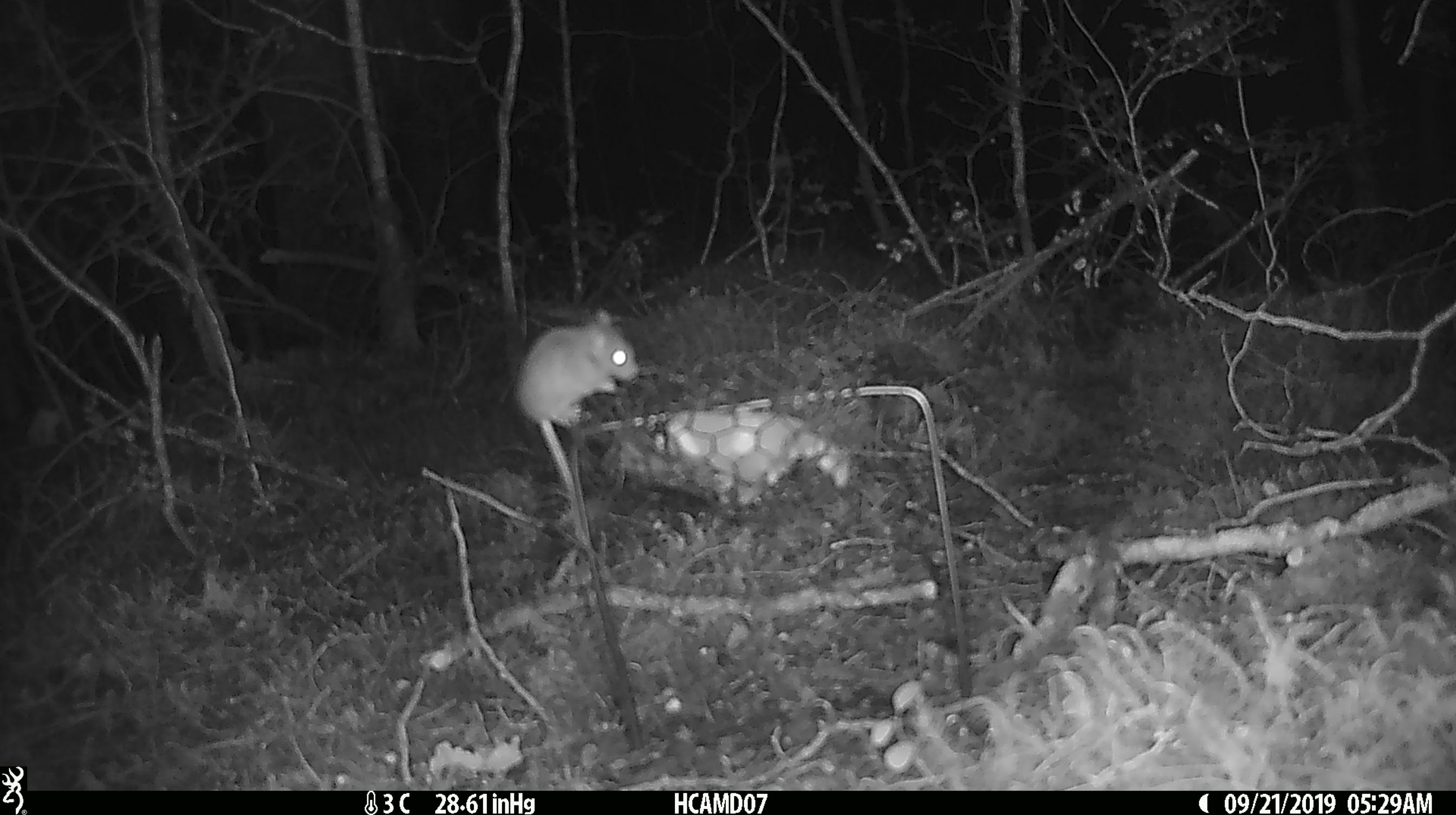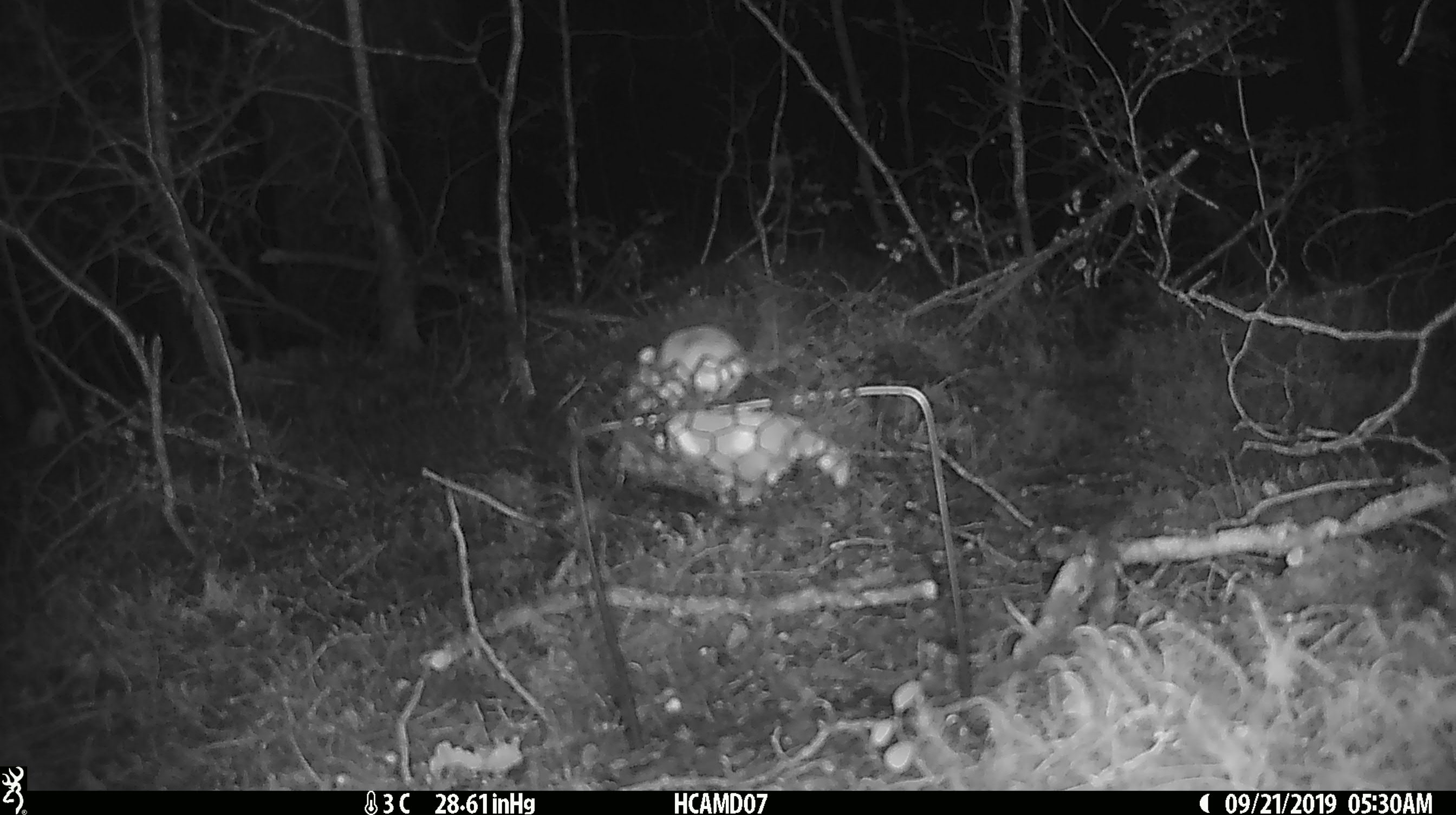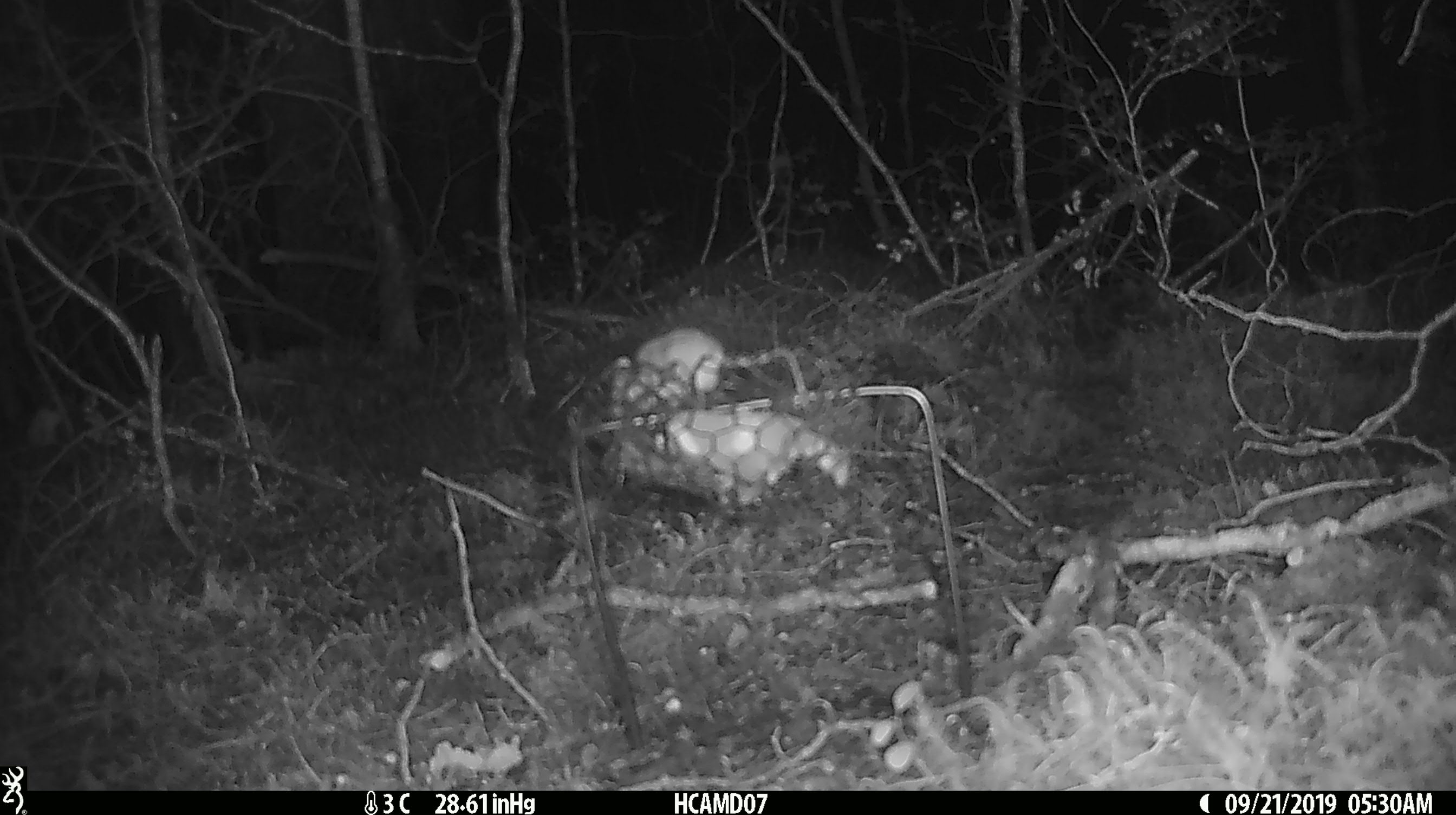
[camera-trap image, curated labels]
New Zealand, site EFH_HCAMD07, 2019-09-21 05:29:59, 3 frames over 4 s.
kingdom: Animalia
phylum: Chordata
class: Mammalia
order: Rodentia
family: Muridae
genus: Mus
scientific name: Mus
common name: mouse